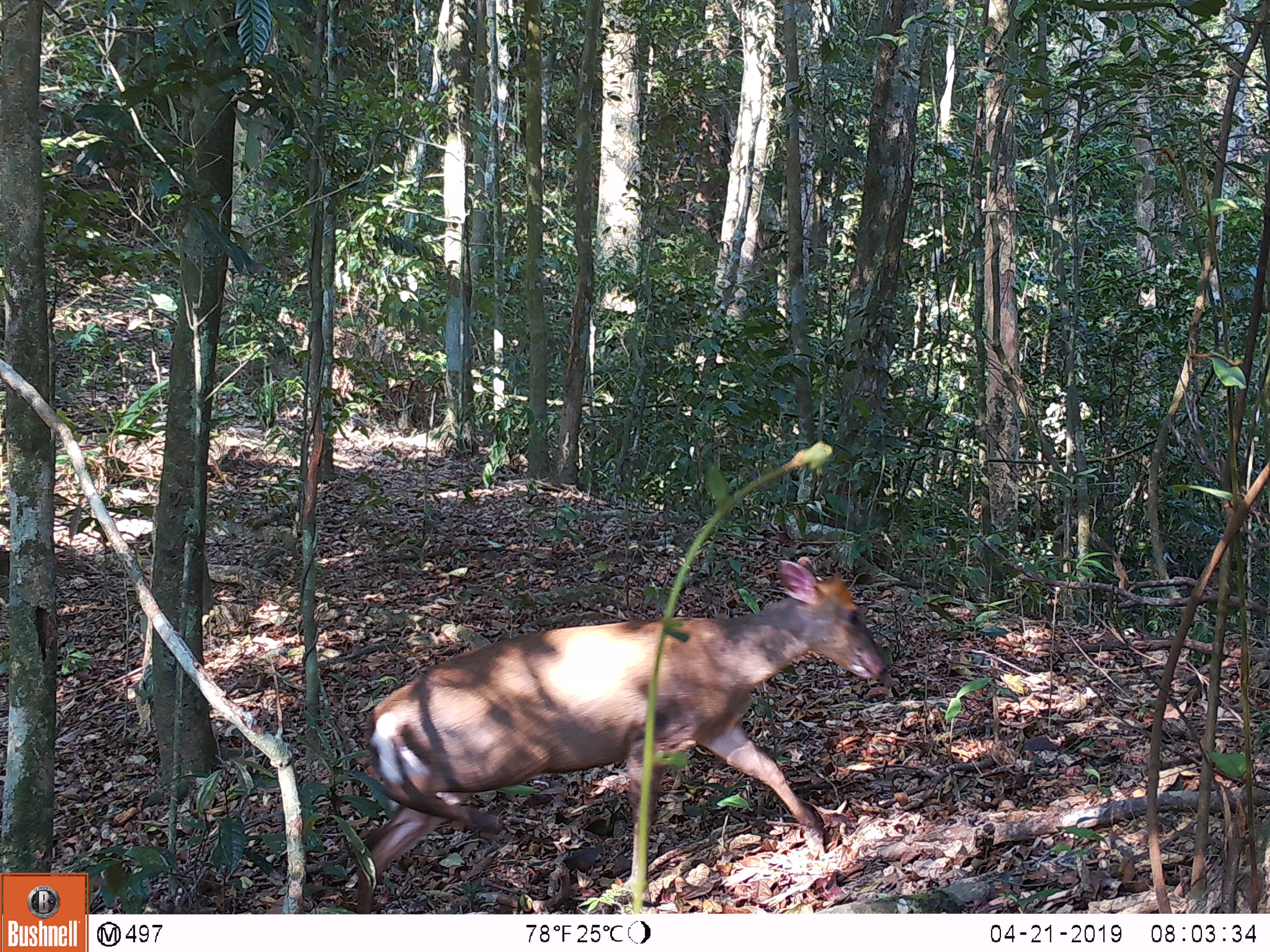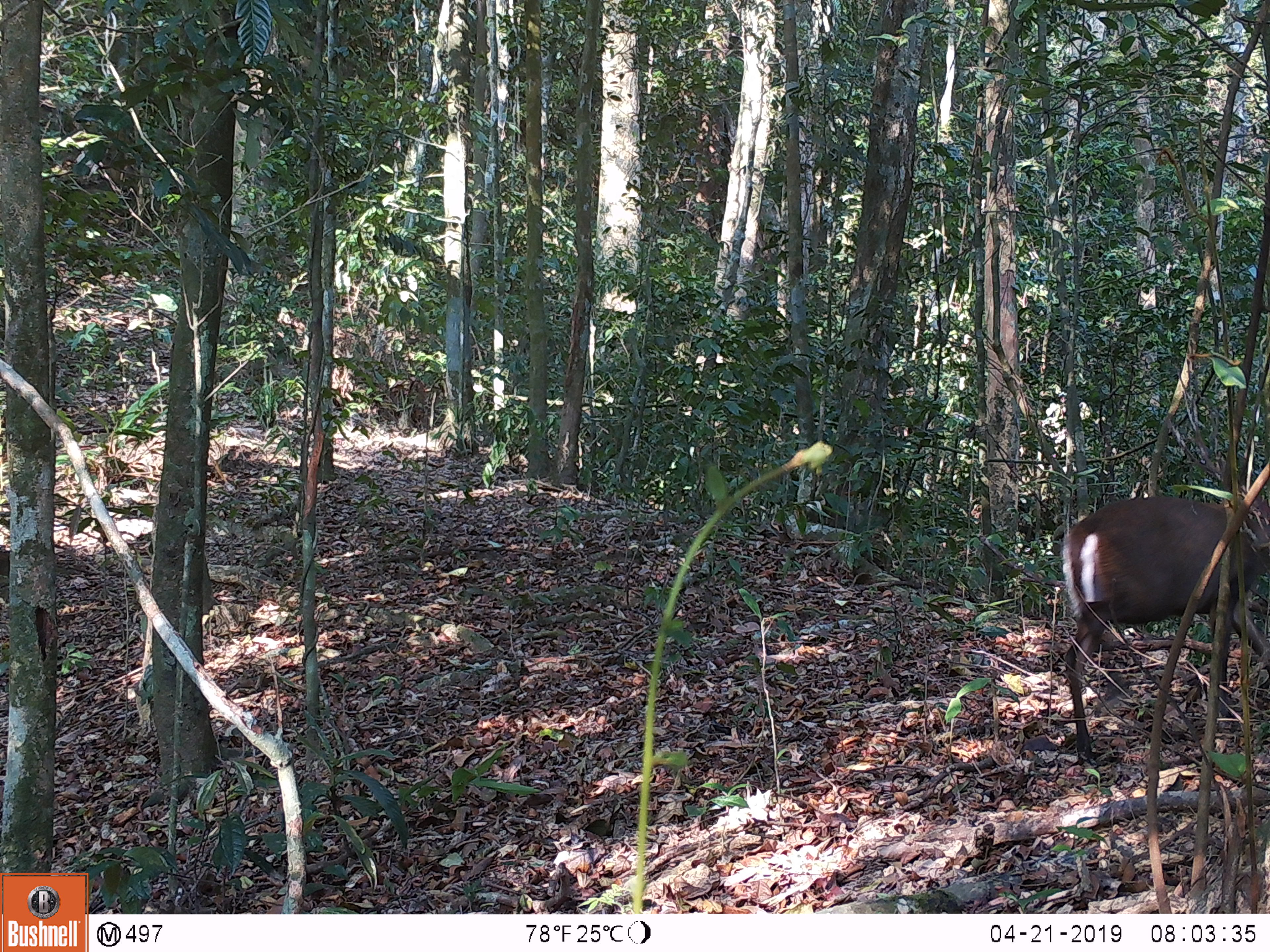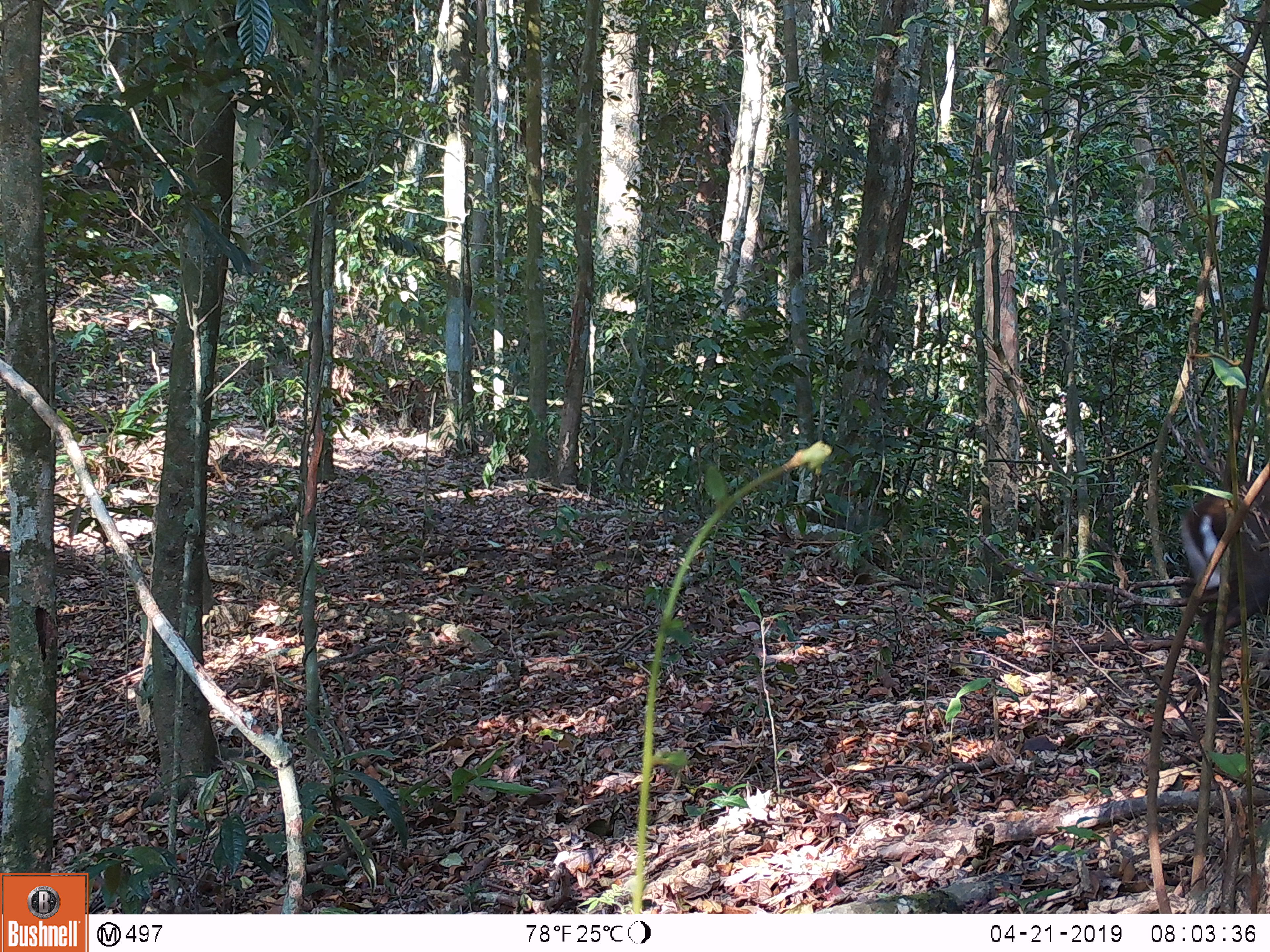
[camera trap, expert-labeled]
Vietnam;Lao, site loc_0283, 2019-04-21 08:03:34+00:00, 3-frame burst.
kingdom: Animalia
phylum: Chordata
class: Mammalia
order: Artiodactyla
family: Cervidae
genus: Muntiacus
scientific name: Muntiacus rooseveltorum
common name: roosevelt's muntjac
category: roosevelts muntjac group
Roosevelts muntjac group (roosevelt's muntjac) (Muntiacus rooseveltorum). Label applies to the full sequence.